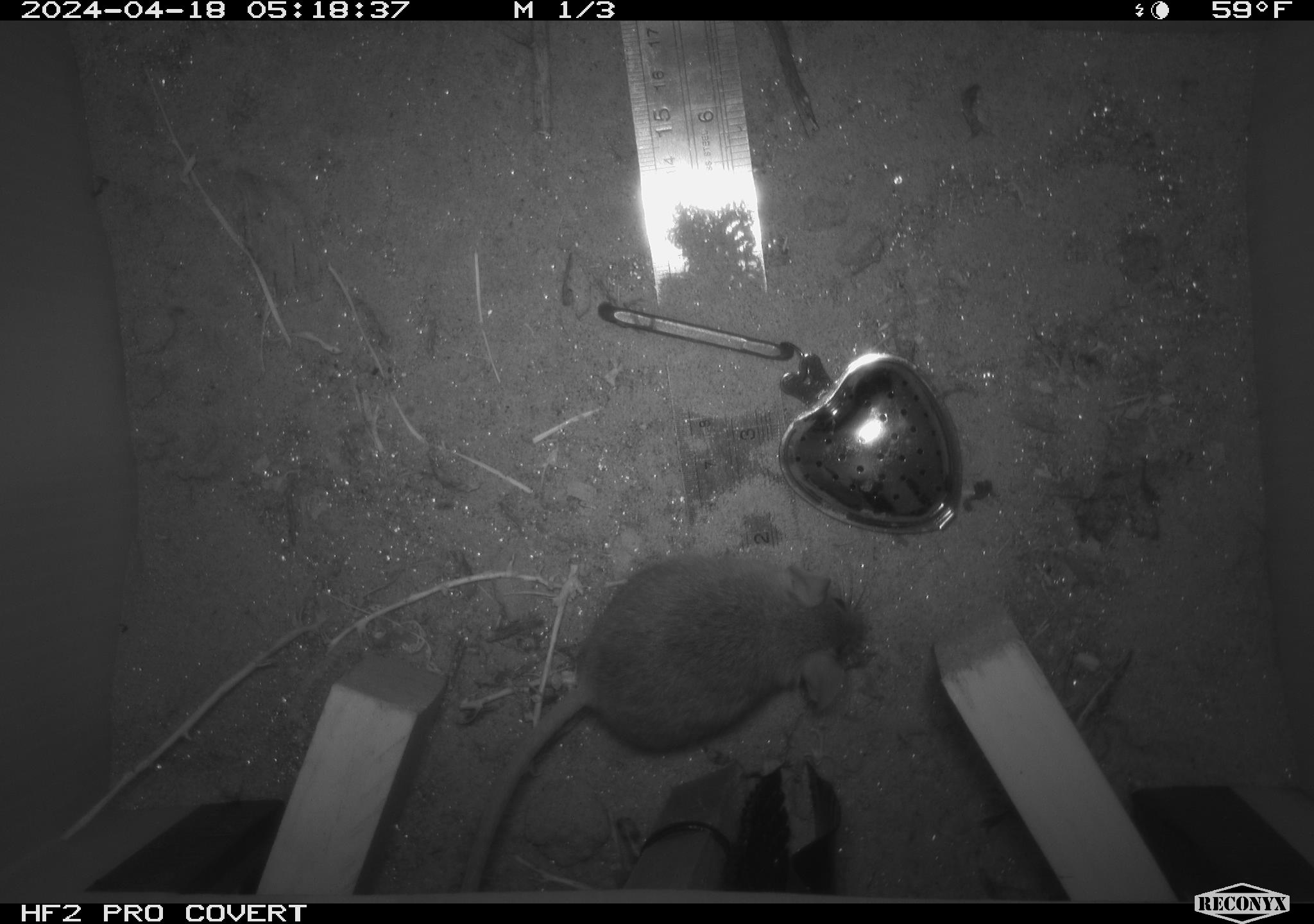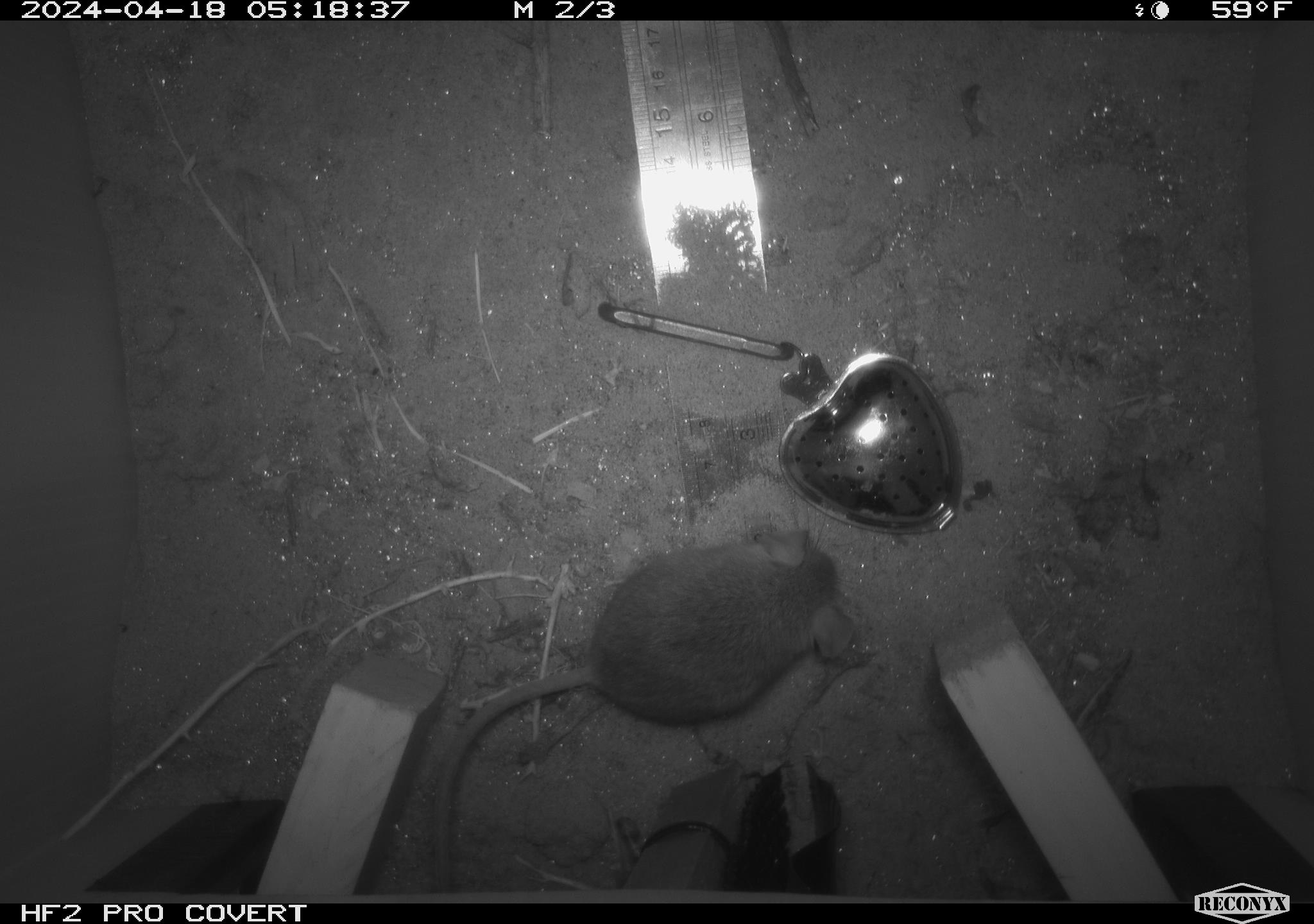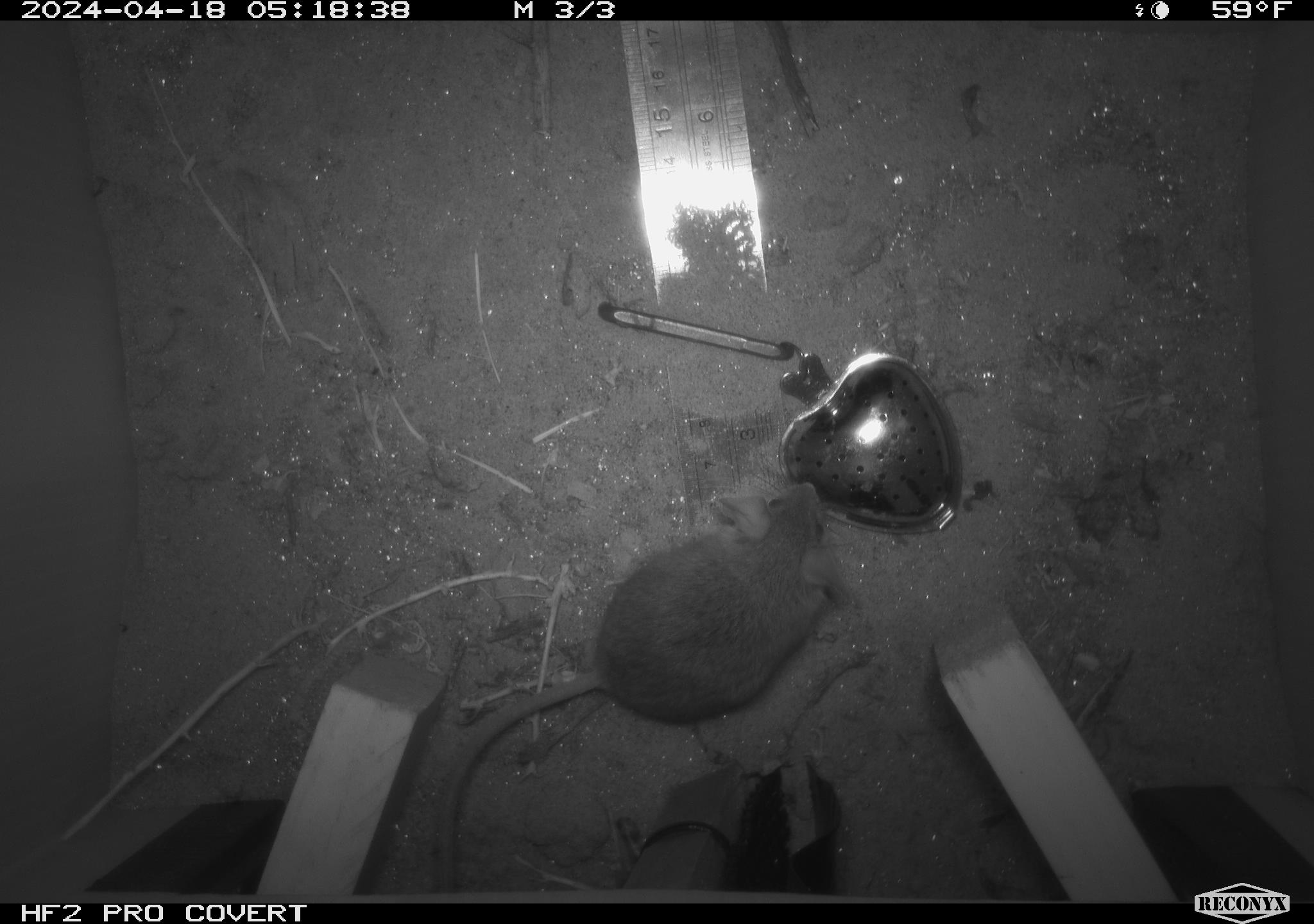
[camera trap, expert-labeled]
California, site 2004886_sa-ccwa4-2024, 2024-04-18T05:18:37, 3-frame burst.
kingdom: Animalia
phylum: Chordata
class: Mammalia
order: Rodentia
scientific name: Rodentia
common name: woodrat or rat or mouse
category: woodrat or rat or mouse species